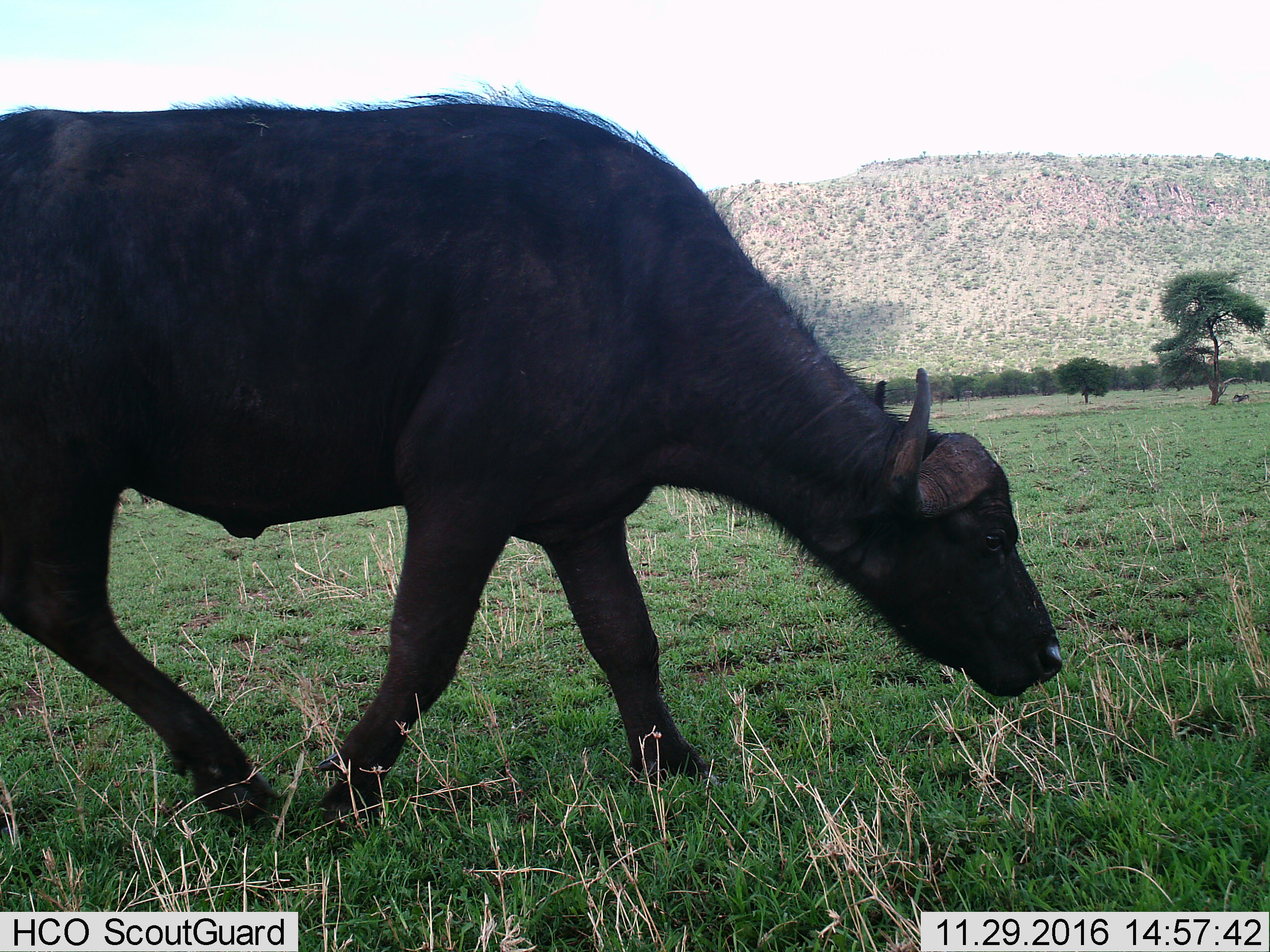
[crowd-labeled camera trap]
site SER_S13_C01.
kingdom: Animalia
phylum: Chordata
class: Mammalia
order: Artiodactyla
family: Bovidae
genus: Syncerus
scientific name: Syncerus caffer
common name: african buffalo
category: buffalo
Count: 1.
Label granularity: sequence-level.